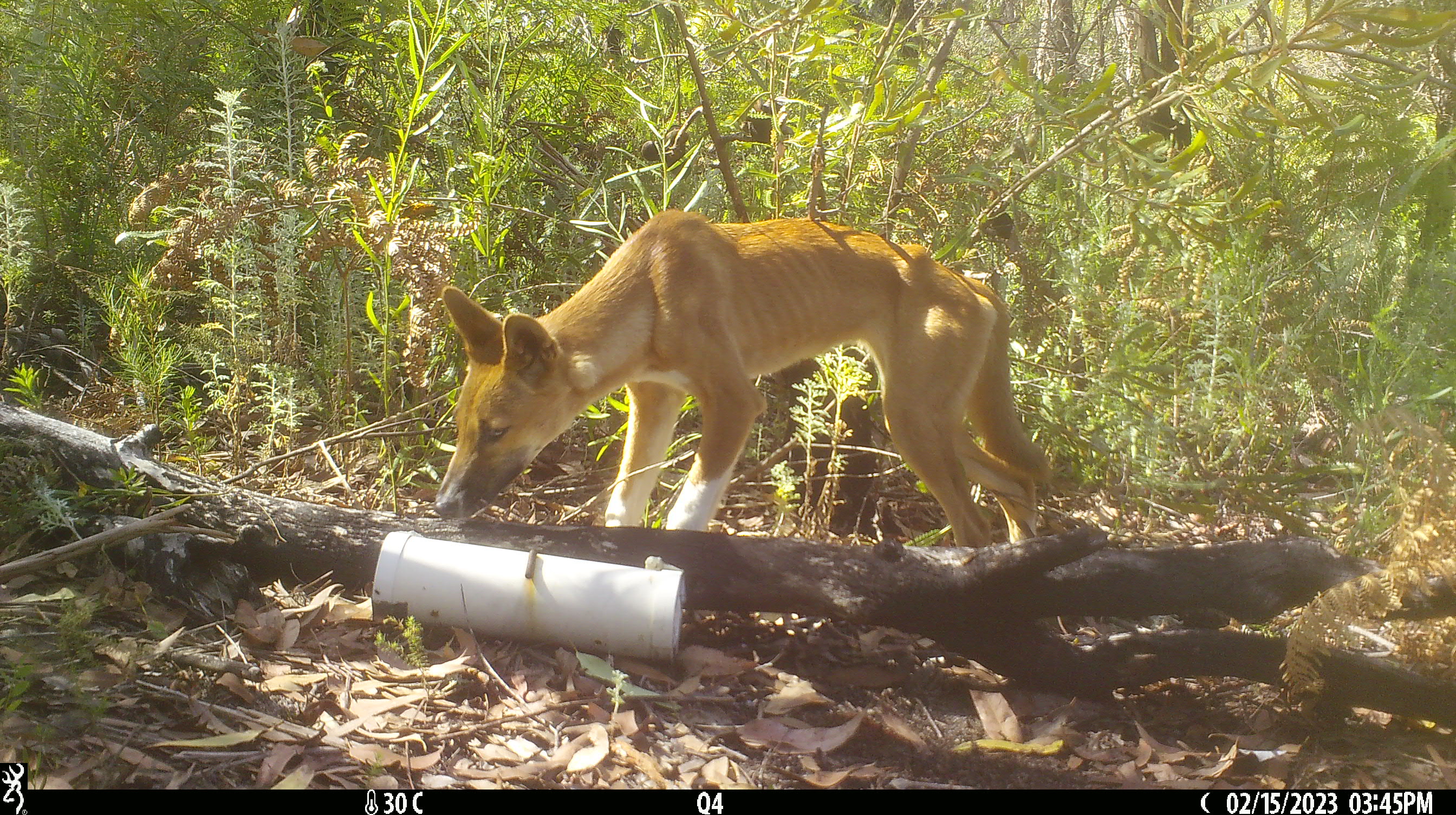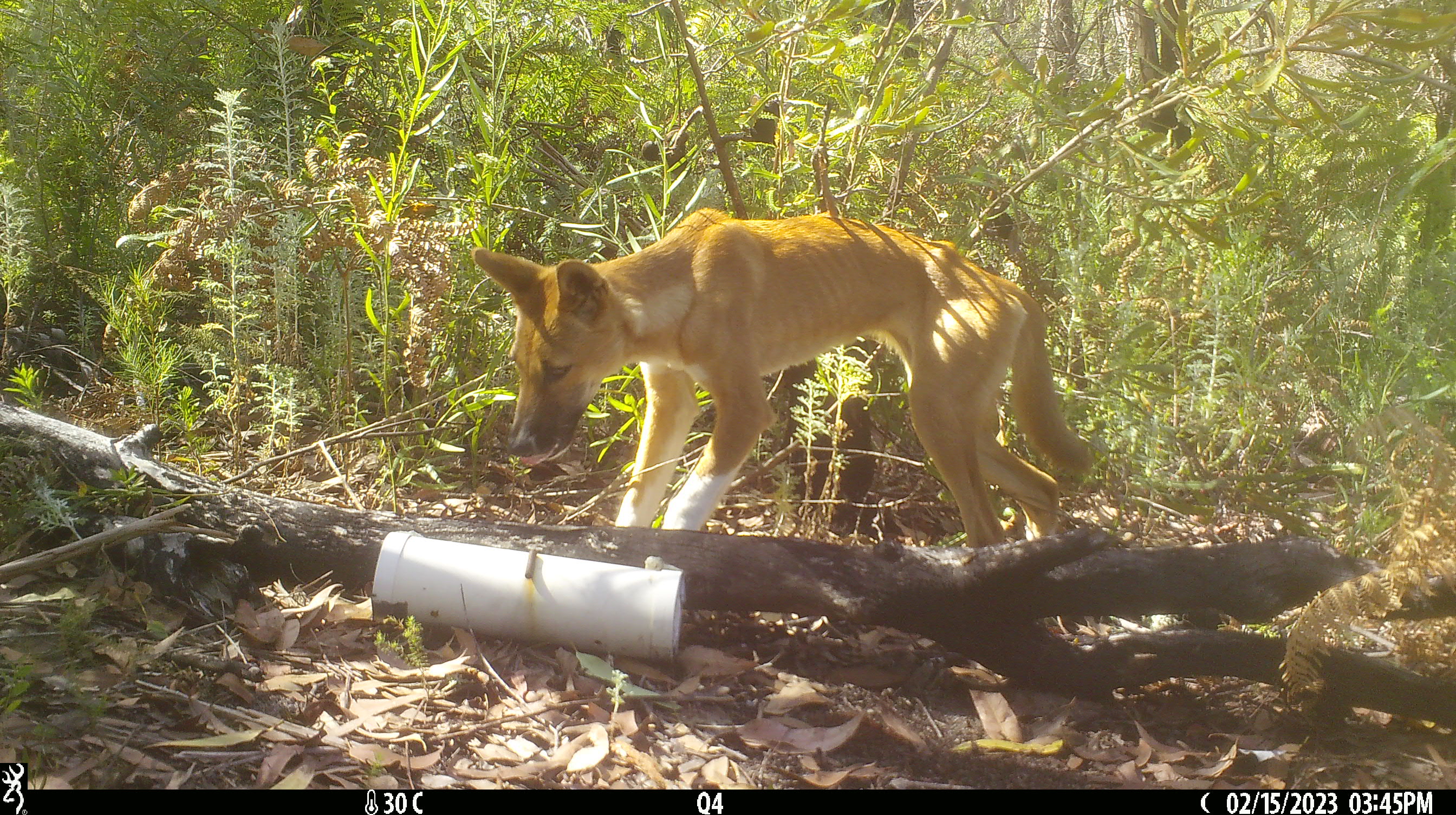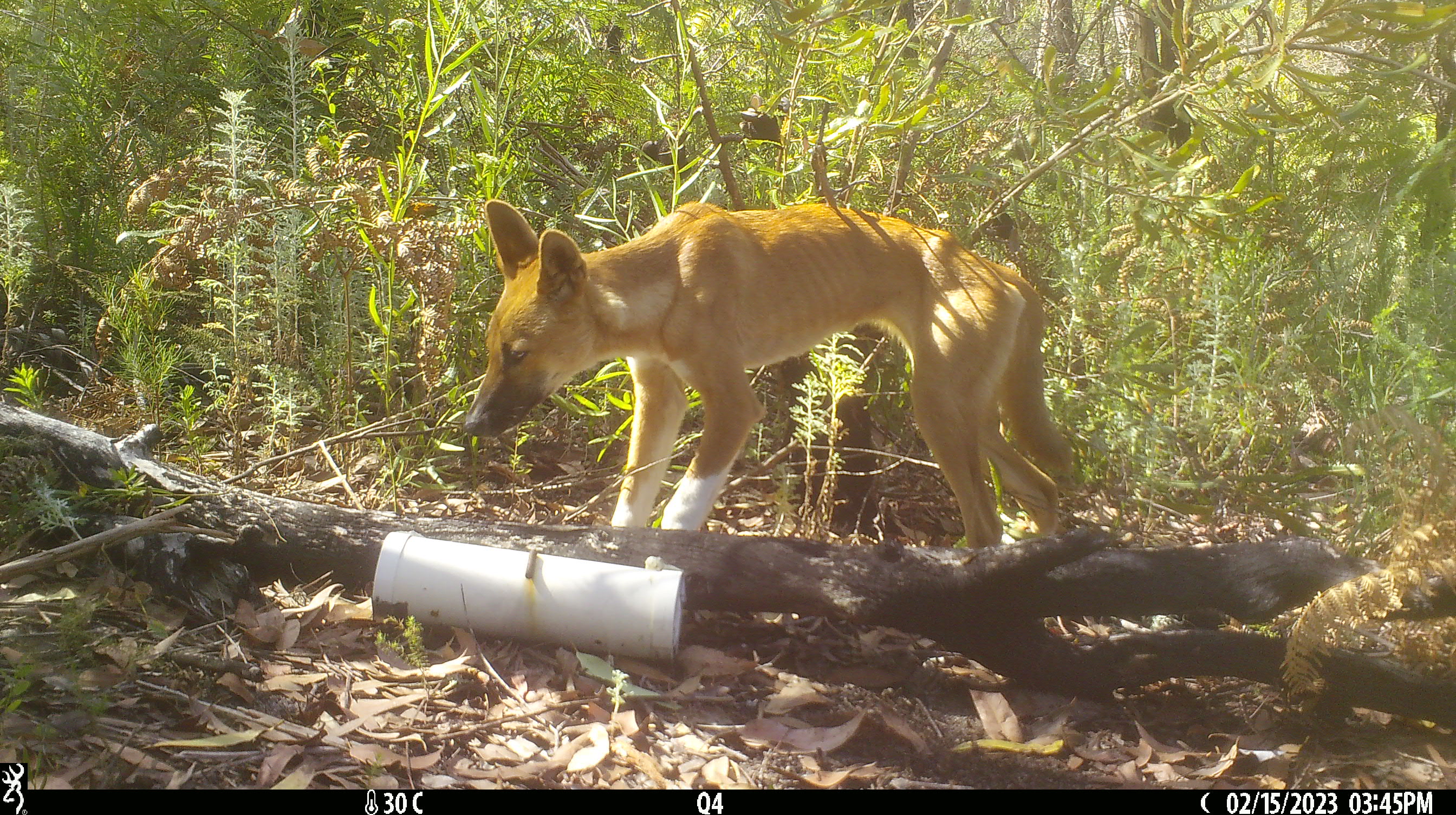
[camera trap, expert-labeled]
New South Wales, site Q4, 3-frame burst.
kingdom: Animalia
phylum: Chordata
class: Mammalia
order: Carnivora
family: Canidae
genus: Canis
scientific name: Canis familiaris dingo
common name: dingo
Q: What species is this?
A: Dingo (Canis familiaris dingo).